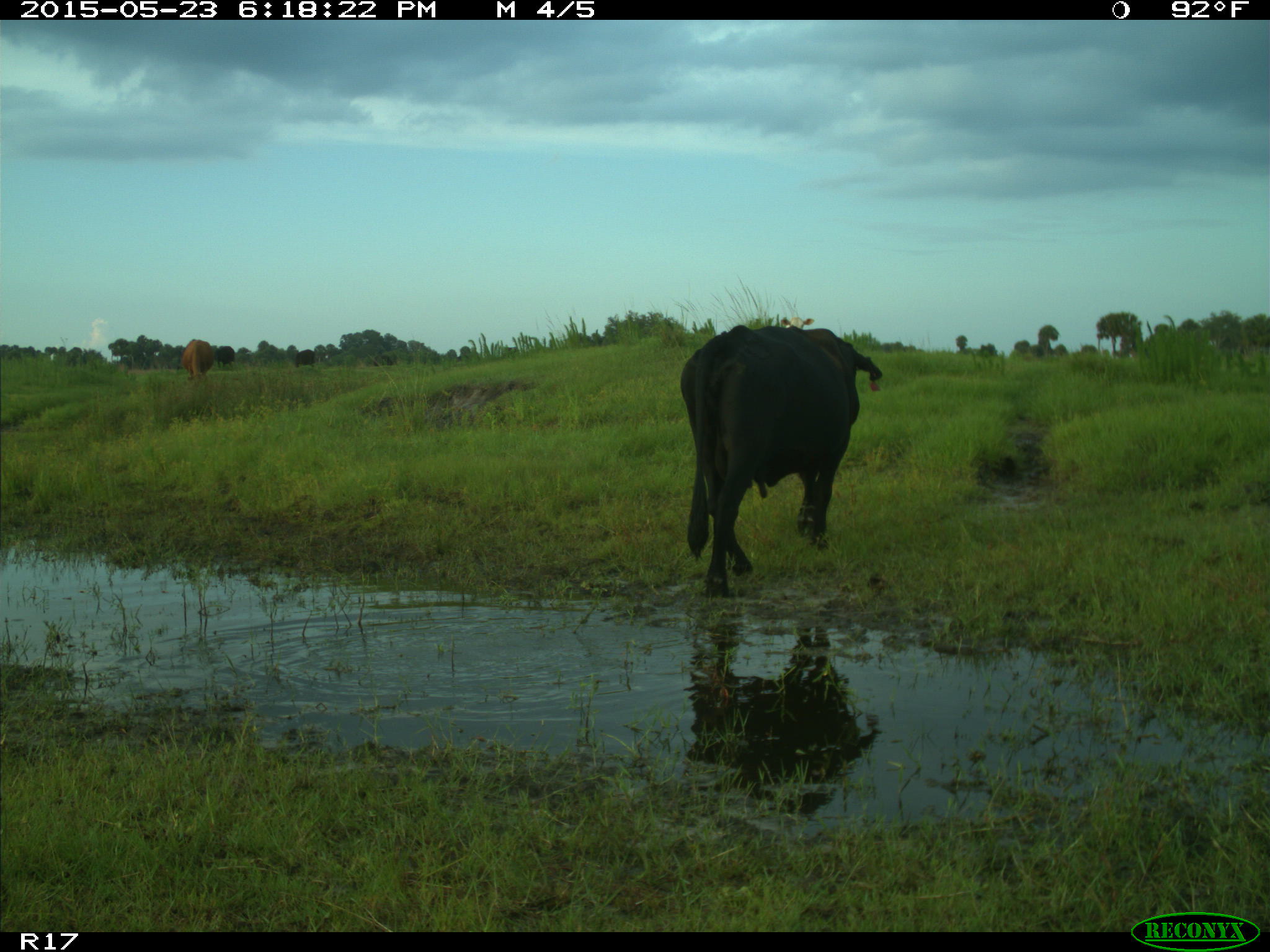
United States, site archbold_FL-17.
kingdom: Animalia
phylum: Chordata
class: Mammalia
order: Artiodactyla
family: Bovidae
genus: Bos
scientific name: Bos taurus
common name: domestic cow